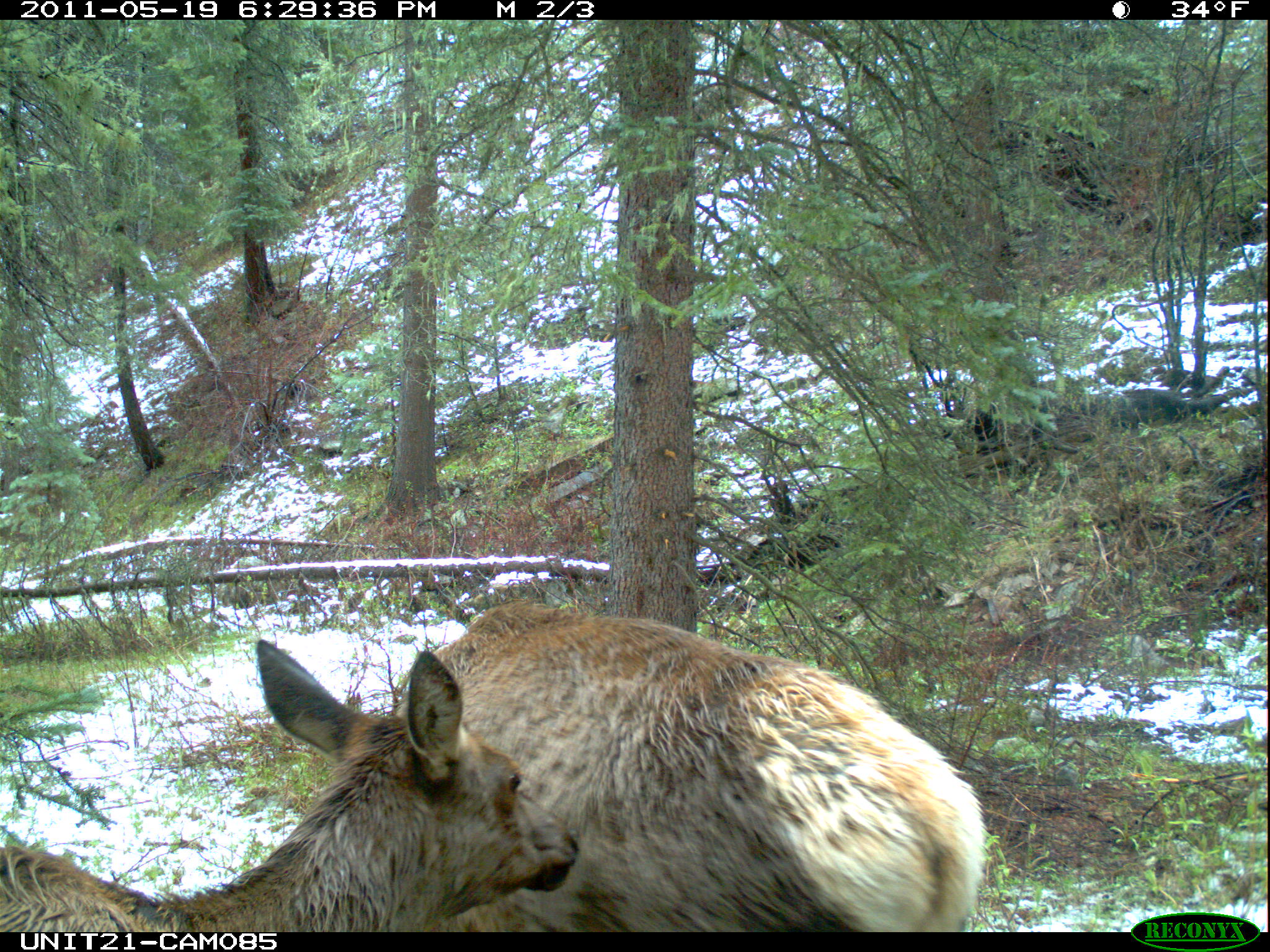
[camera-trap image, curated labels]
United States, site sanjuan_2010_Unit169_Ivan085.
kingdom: Animalia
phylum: Chordata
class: Mammalia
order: Artiodactyla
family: Cervidae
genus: Cervus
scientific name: Cervus elaphus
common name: red deer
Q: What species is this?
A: Cervus elaphus (red deer).